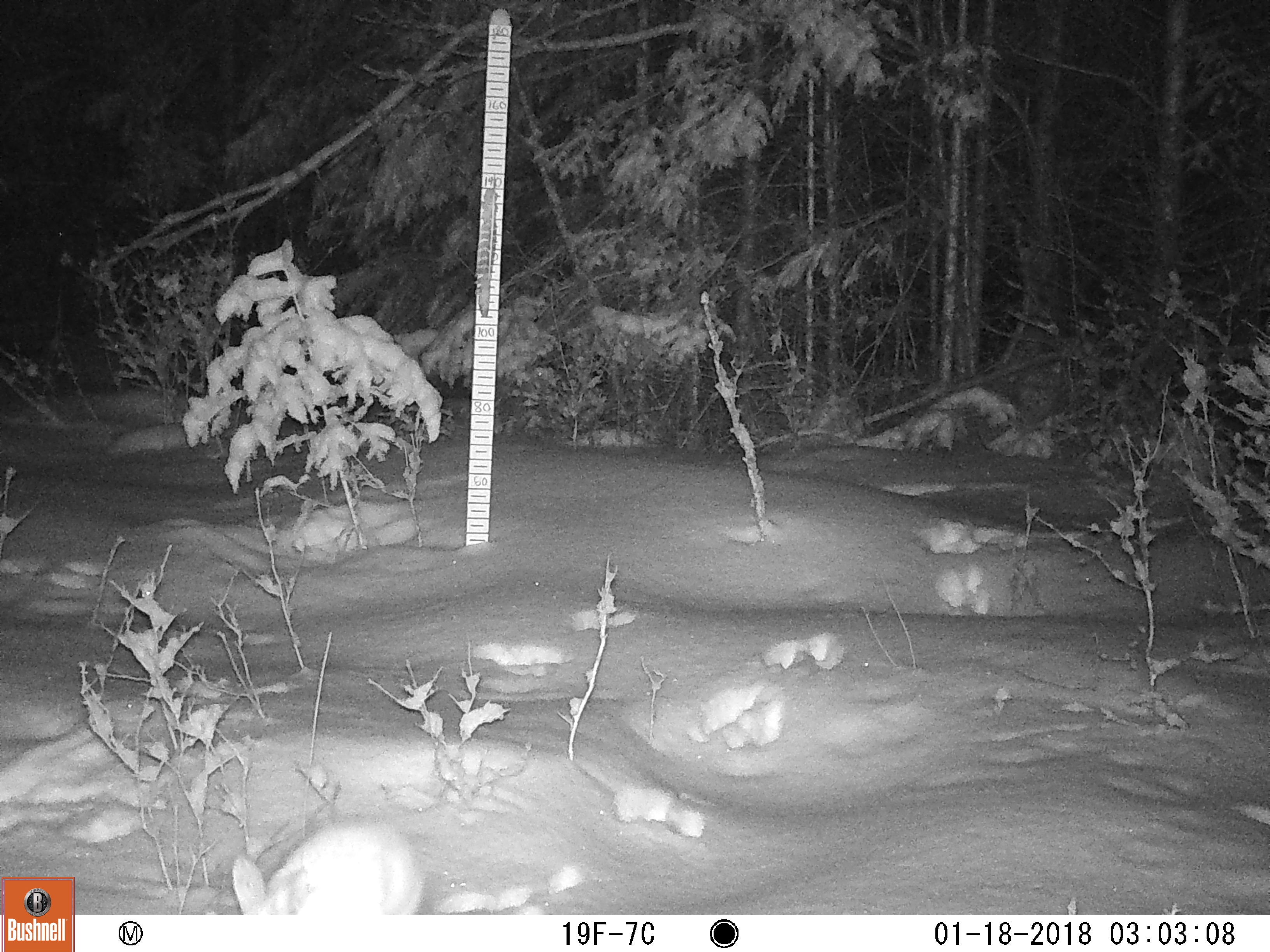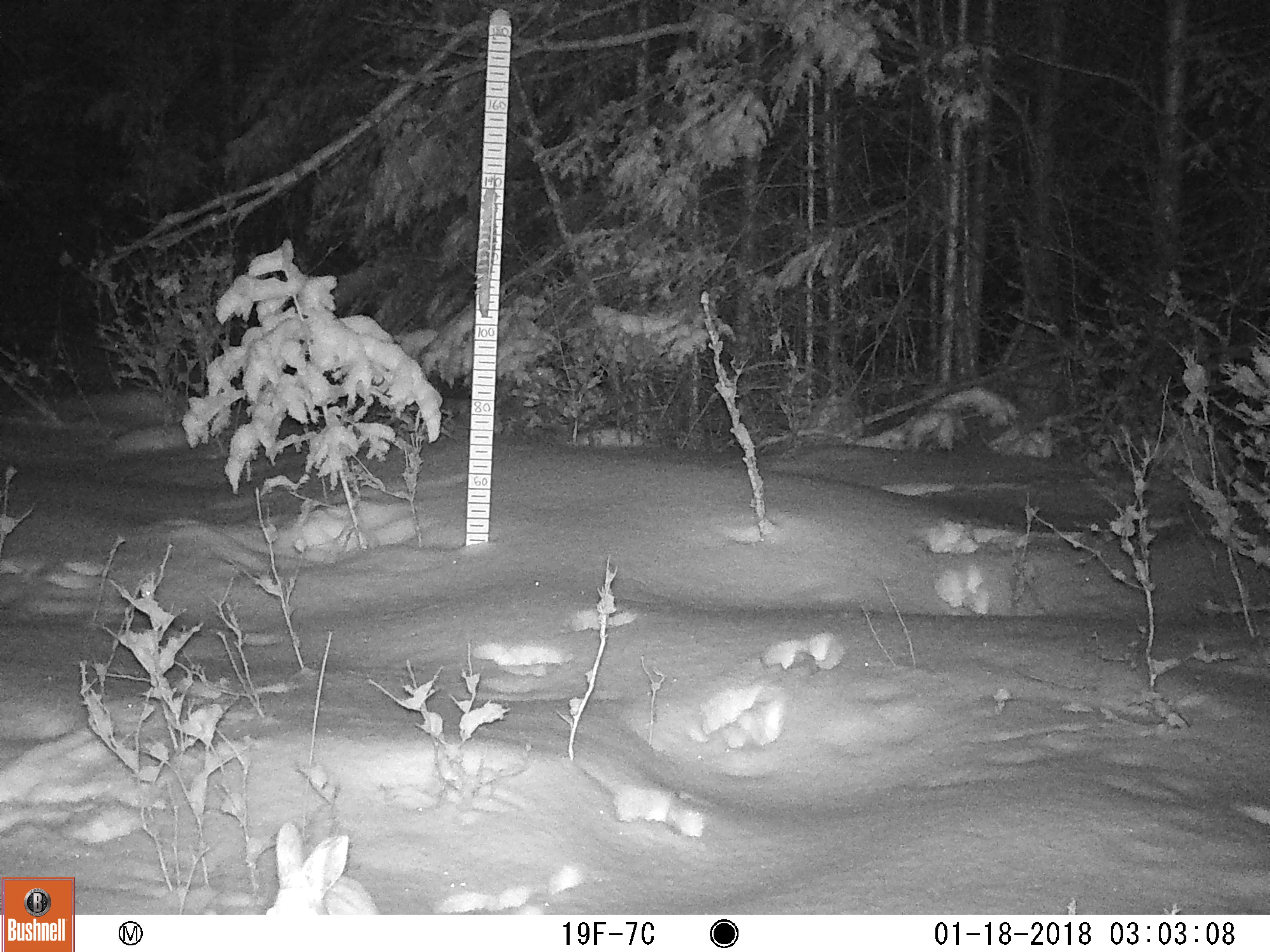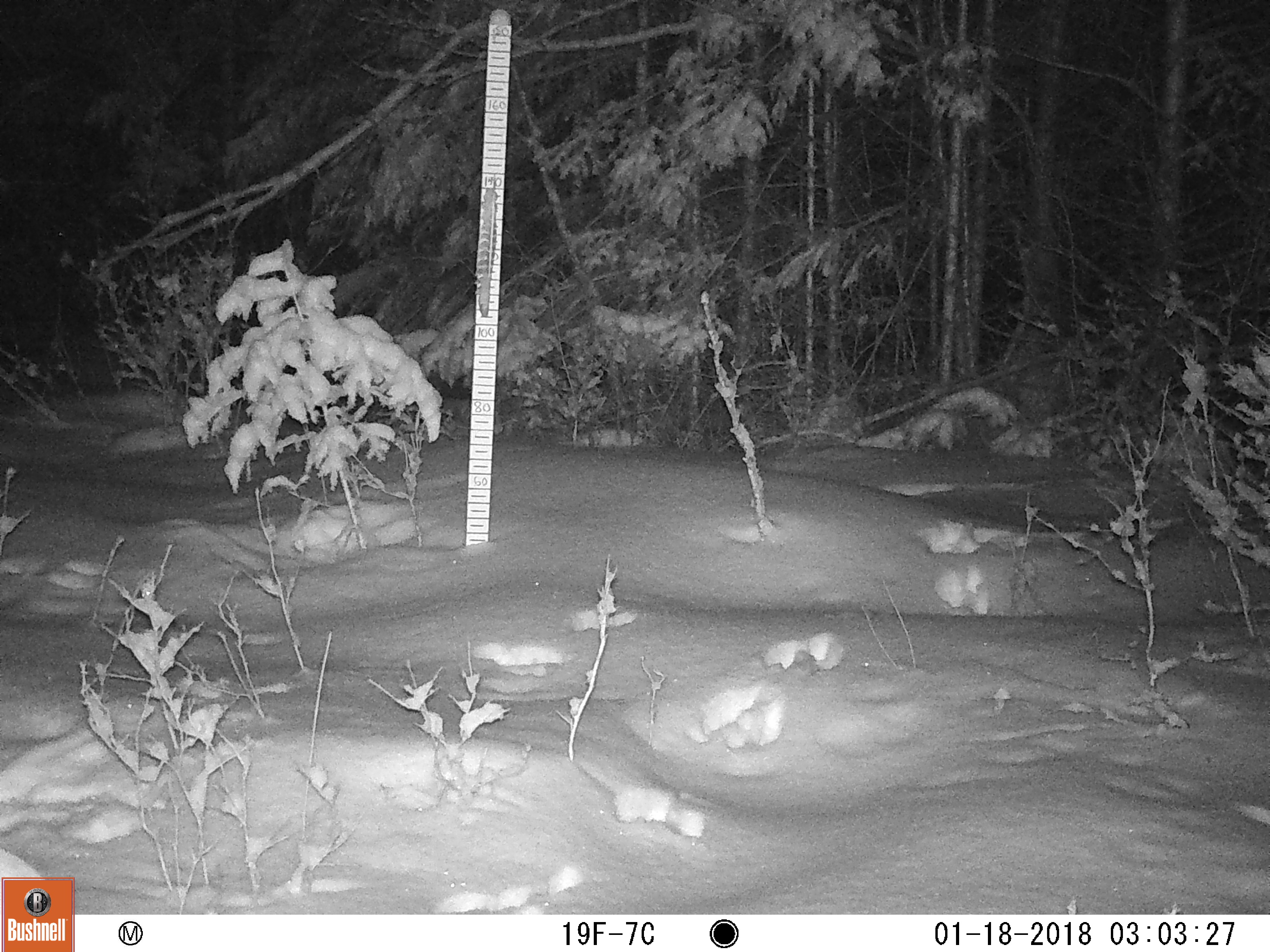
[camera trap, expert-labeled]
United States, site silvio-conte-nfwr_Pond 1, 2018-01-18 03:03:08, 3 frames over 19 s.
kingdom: Animalia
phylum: Chordata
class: Mammalia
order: Lagomorpha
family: Leporidae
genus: Lepus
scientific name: Lepus americanus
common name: snowshoe hare